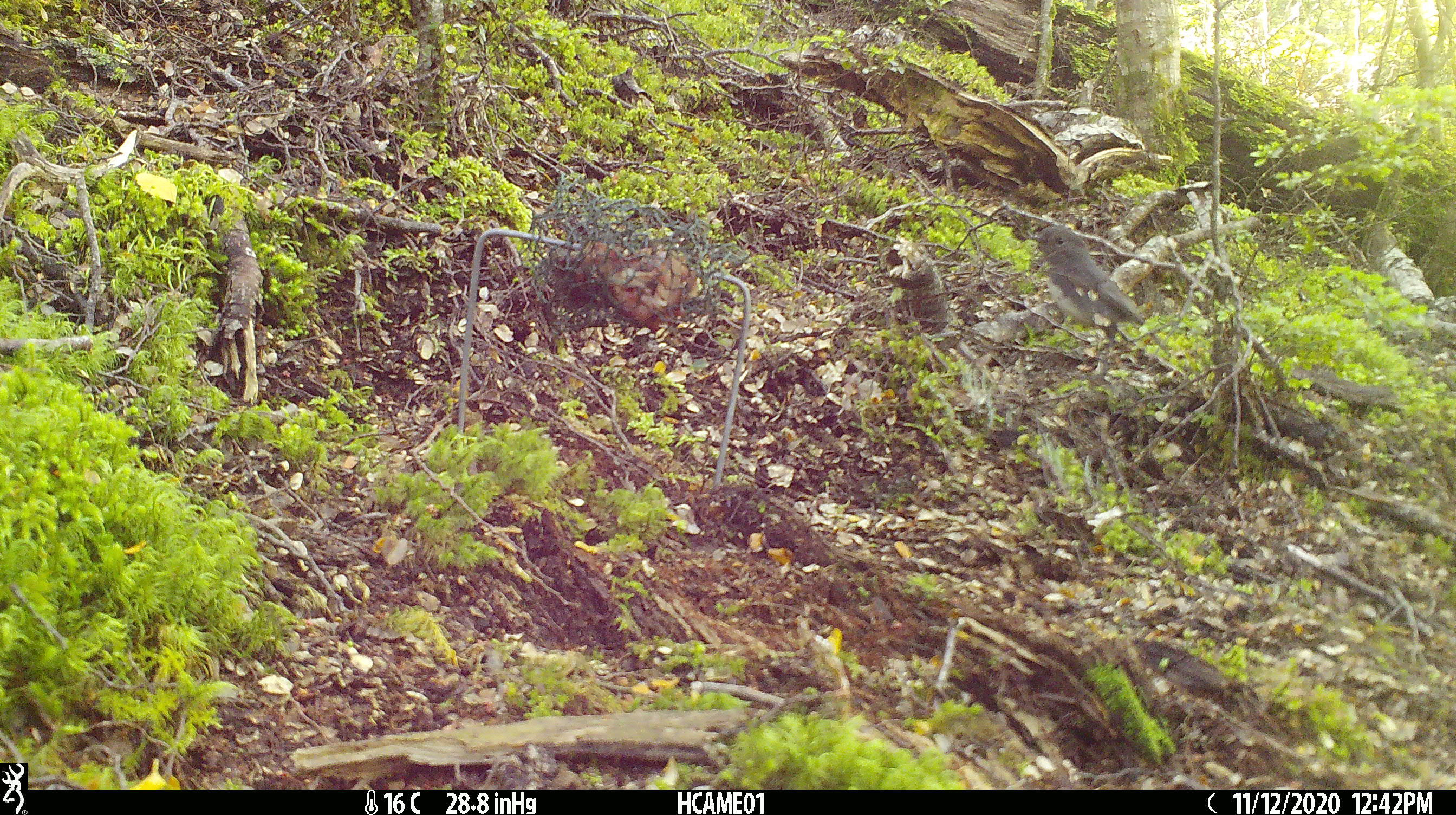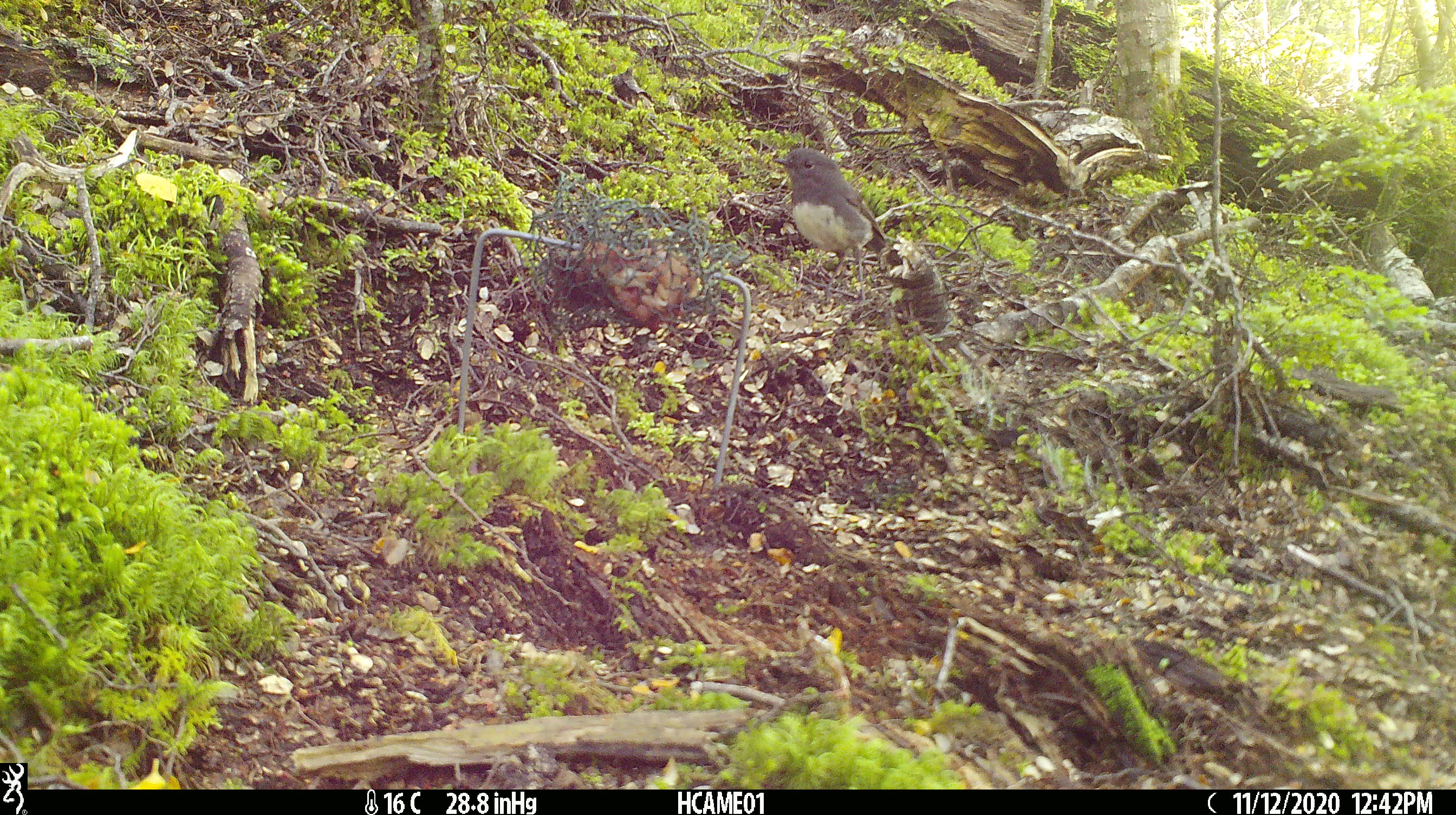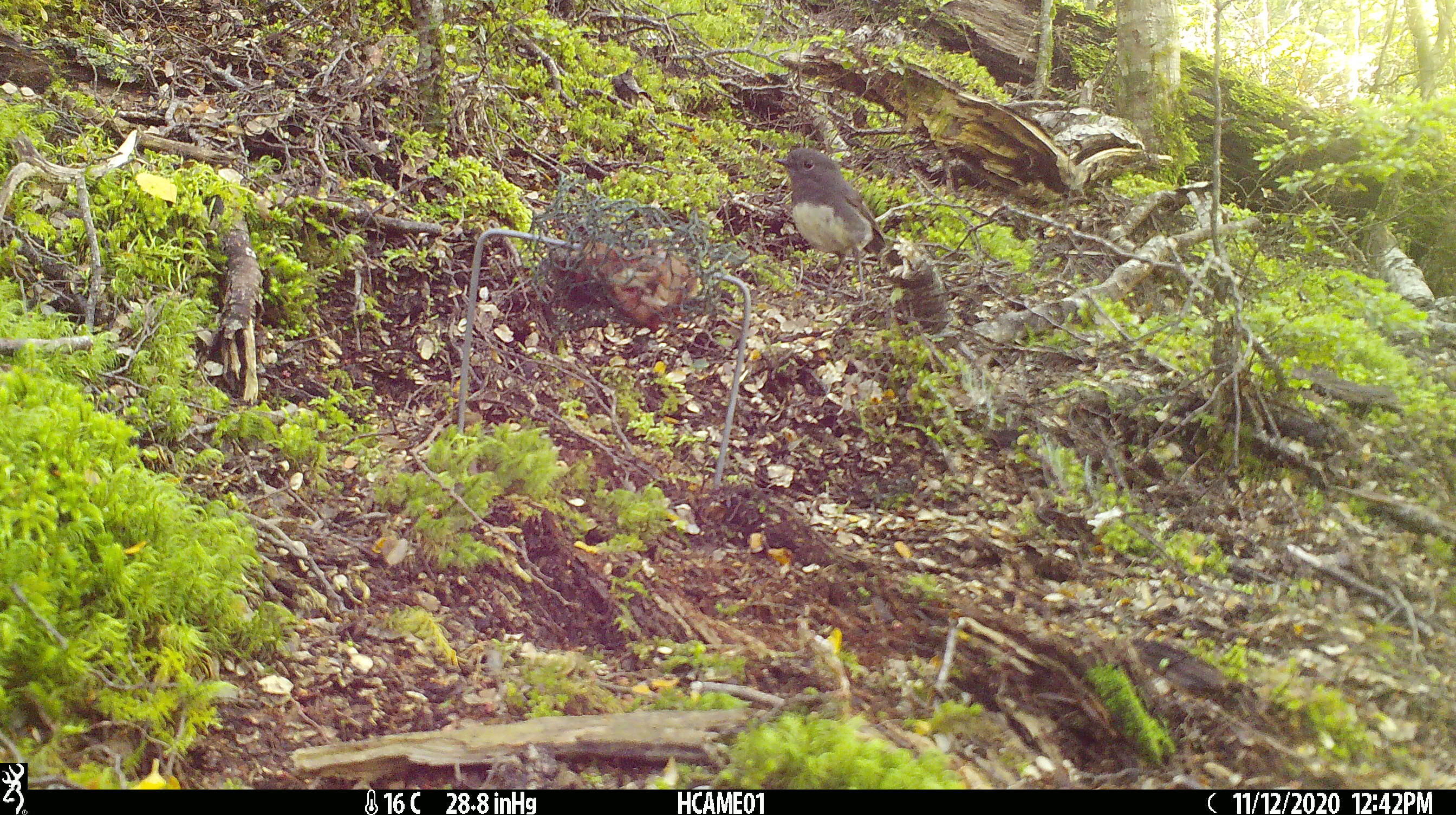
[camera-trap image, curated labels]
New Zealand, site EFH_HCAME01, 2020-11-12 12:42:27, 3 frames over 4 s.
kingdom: Animalia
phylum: Chordata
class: Aves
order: Passeriformes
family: Petroicidae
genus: Petroica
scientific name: Petroica australis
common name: new zealand robin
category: robin